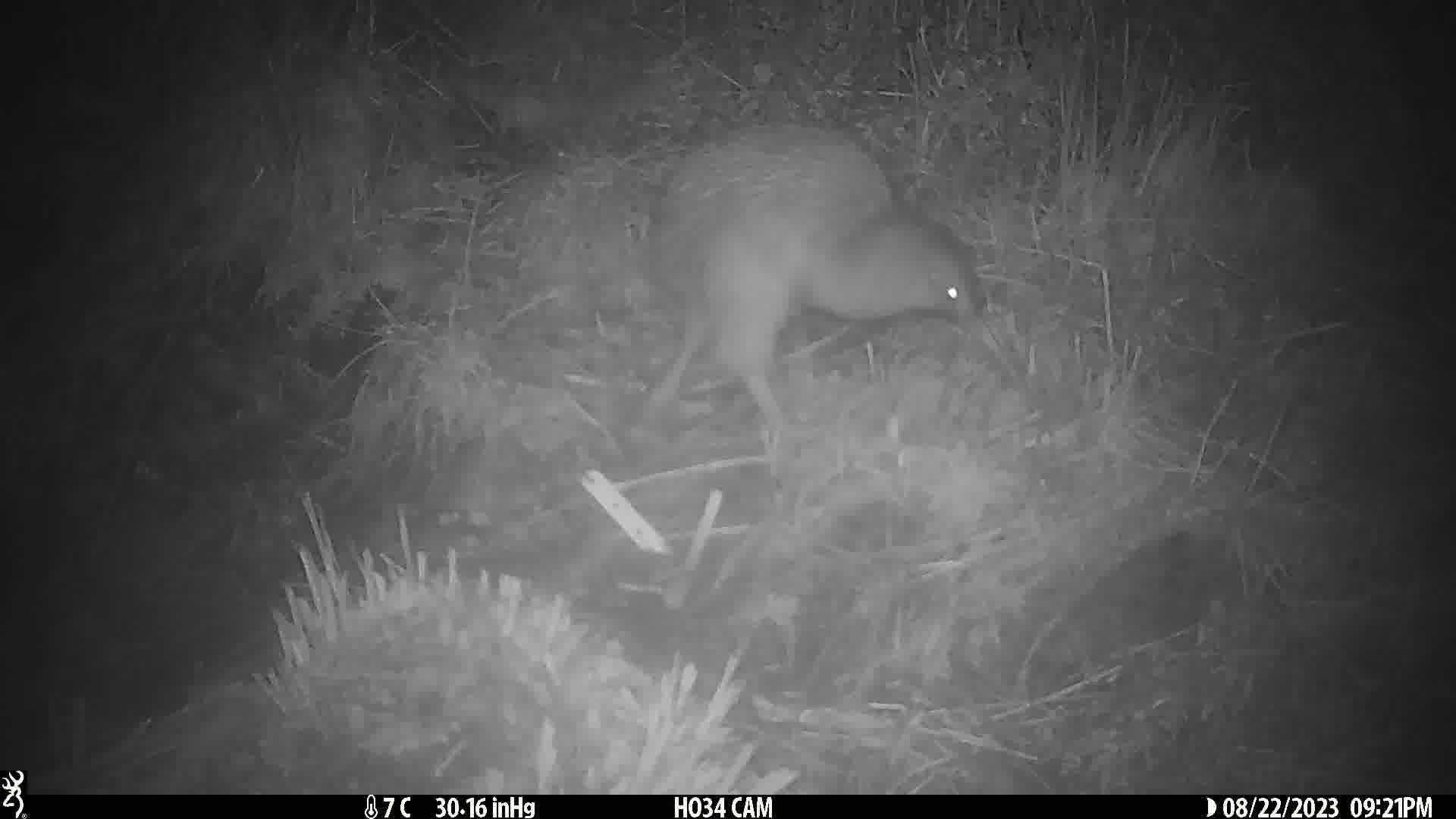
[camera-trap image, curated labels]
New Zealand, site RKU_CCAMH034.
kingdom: Animalia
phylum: Chordata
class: Aves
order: Apterygiformes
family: Apterygidae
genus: Apteryx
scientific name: Apteryx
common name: kiwi